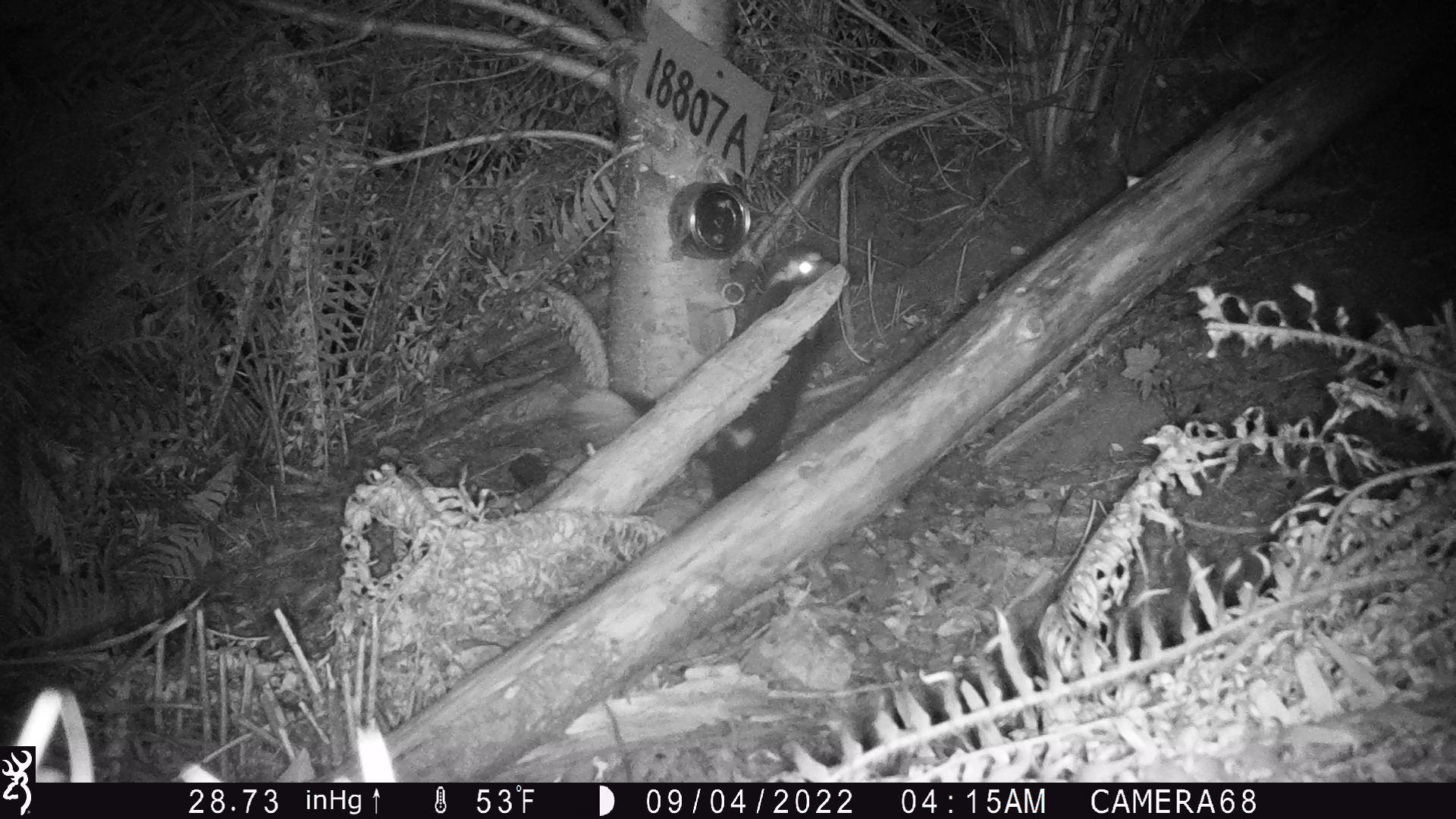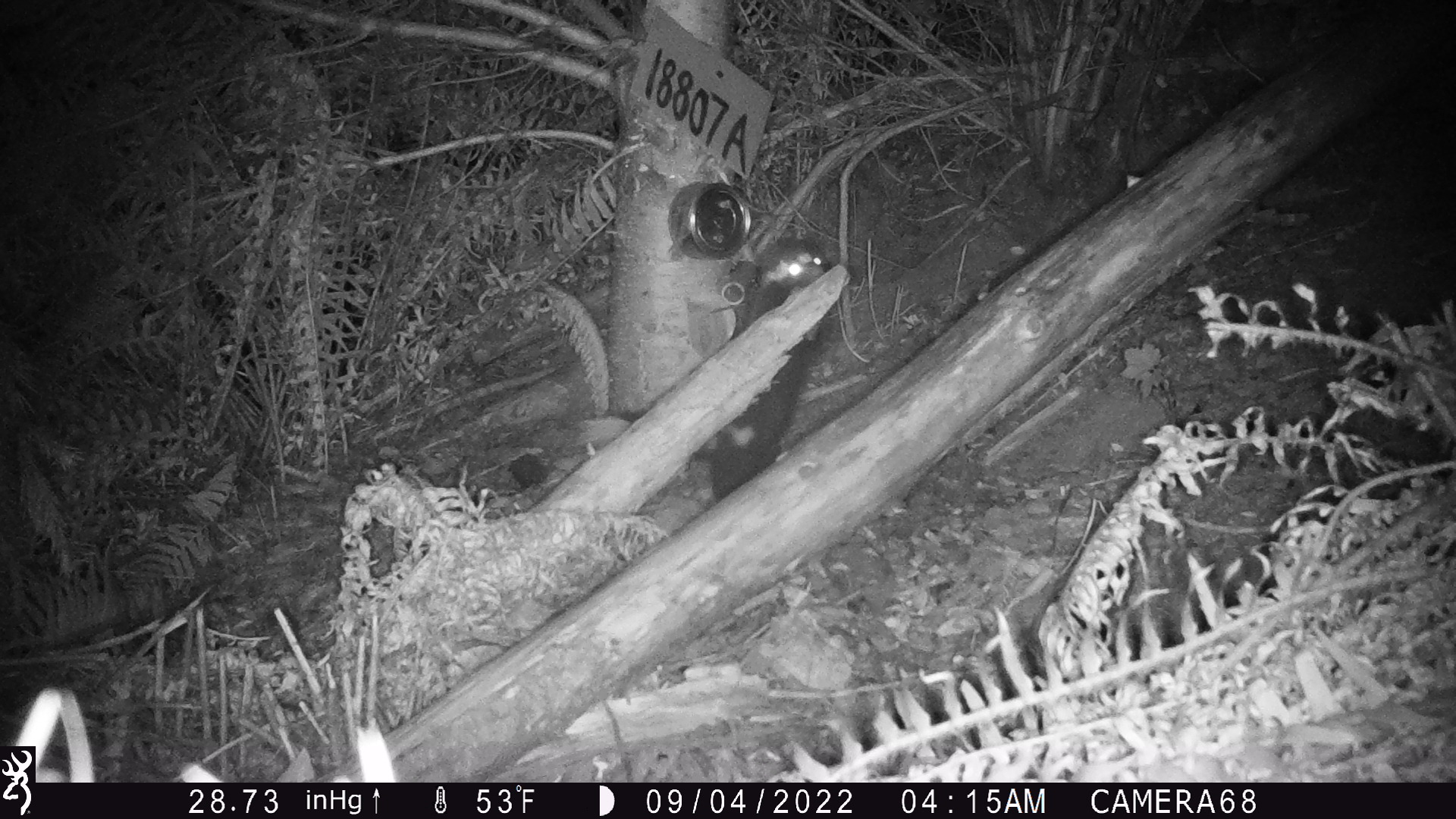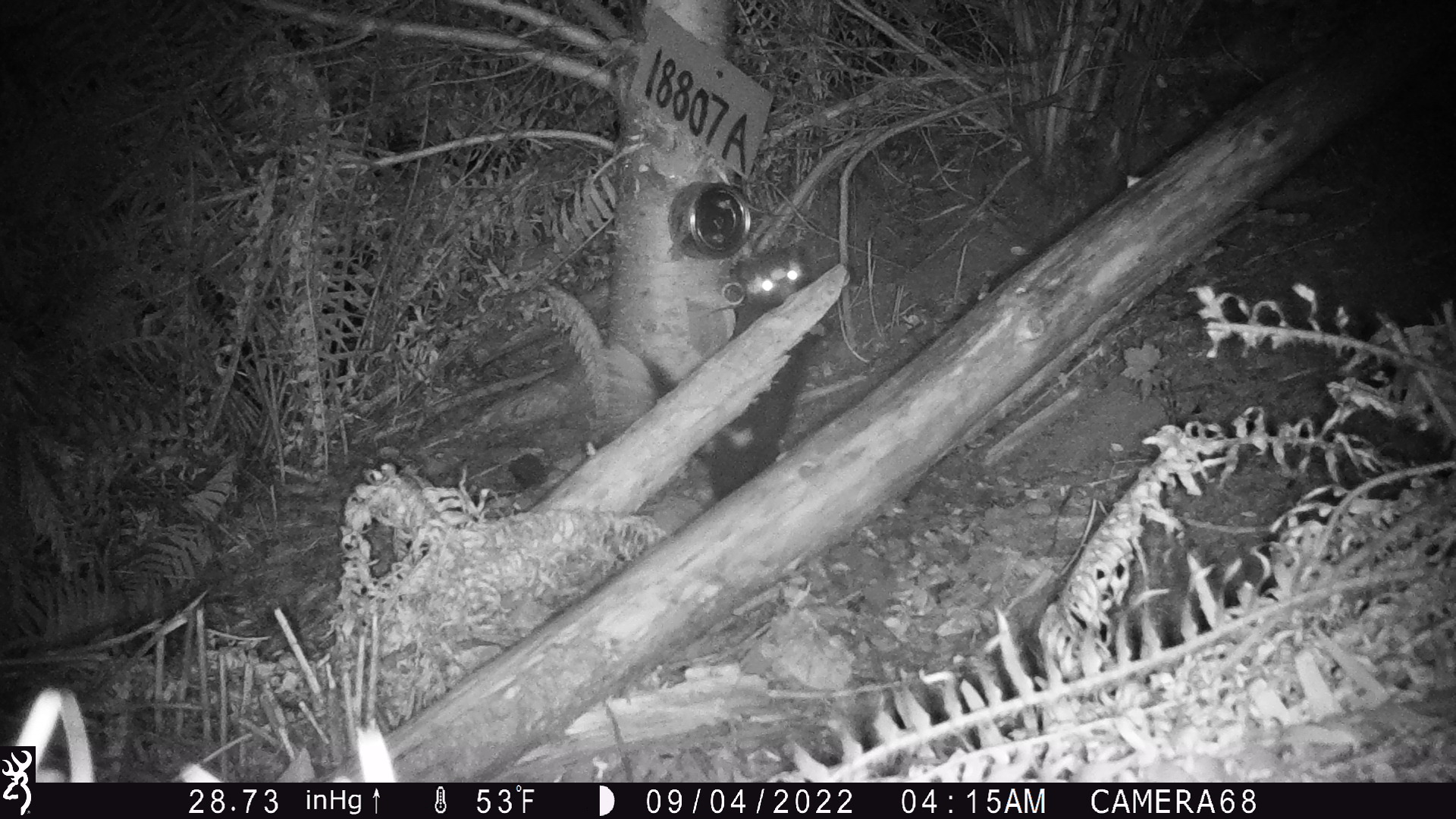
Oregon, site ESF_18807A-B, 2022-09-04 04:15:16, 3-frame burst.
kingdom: Animalia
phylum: Chordata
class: Mammalia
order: Carnivora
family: Mephitidae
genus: Spilogale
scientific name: Spilogale gracilis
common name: western spotted skunk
Western spotted skunk (Spilogale gracilis).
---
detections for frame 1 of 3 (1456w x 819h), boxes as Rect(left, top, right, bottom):
western spotted skunk: Rect(577, 242, 844, 506)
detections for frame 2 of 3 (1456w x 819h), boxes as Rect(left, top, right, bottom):
western spotted skunk: Rect(581, 235, 841, 502)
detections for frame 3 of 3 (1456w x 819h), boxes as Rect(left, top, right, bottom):
western spotted skunk: Rect(600, 238, 823, 502)